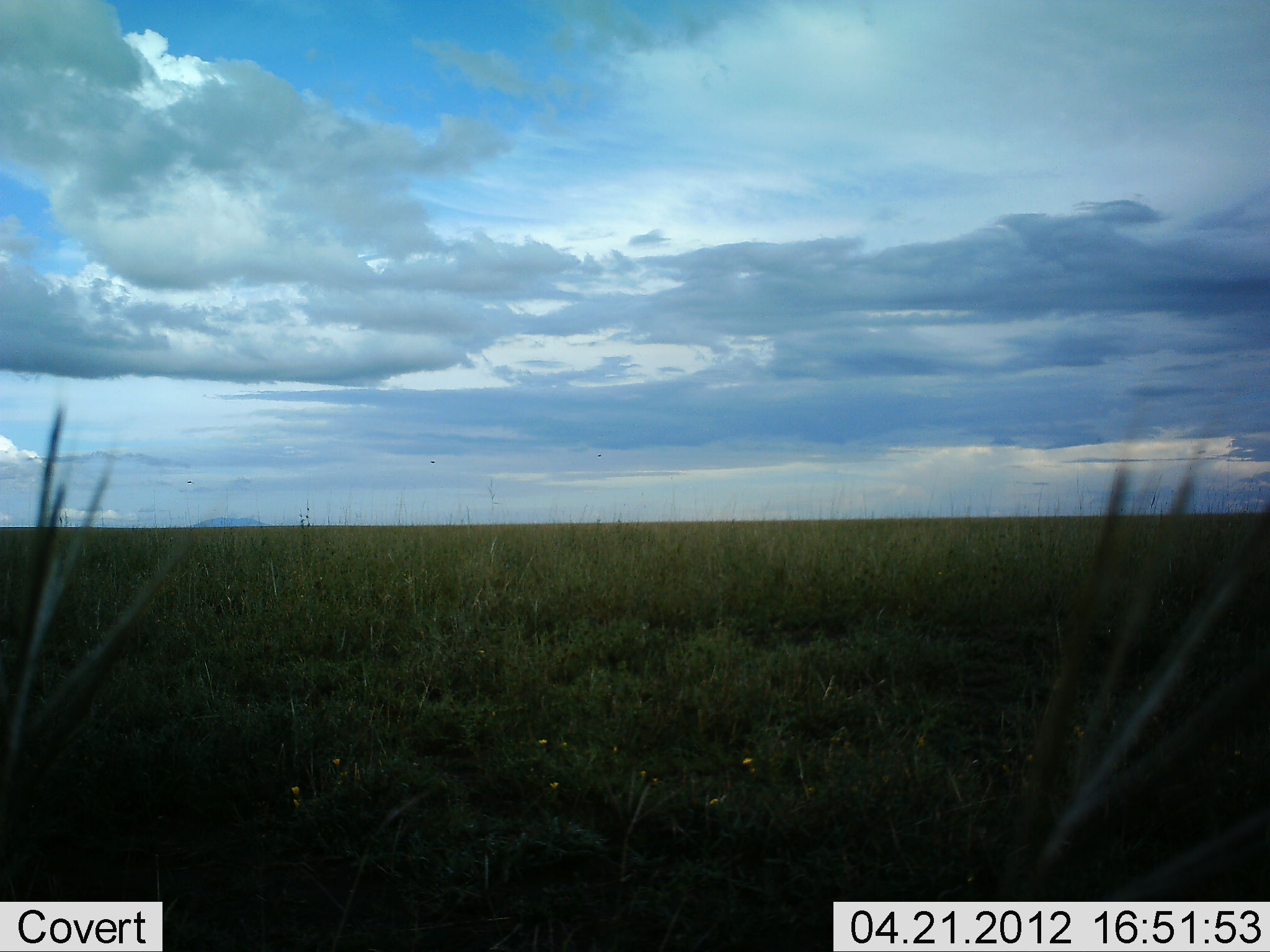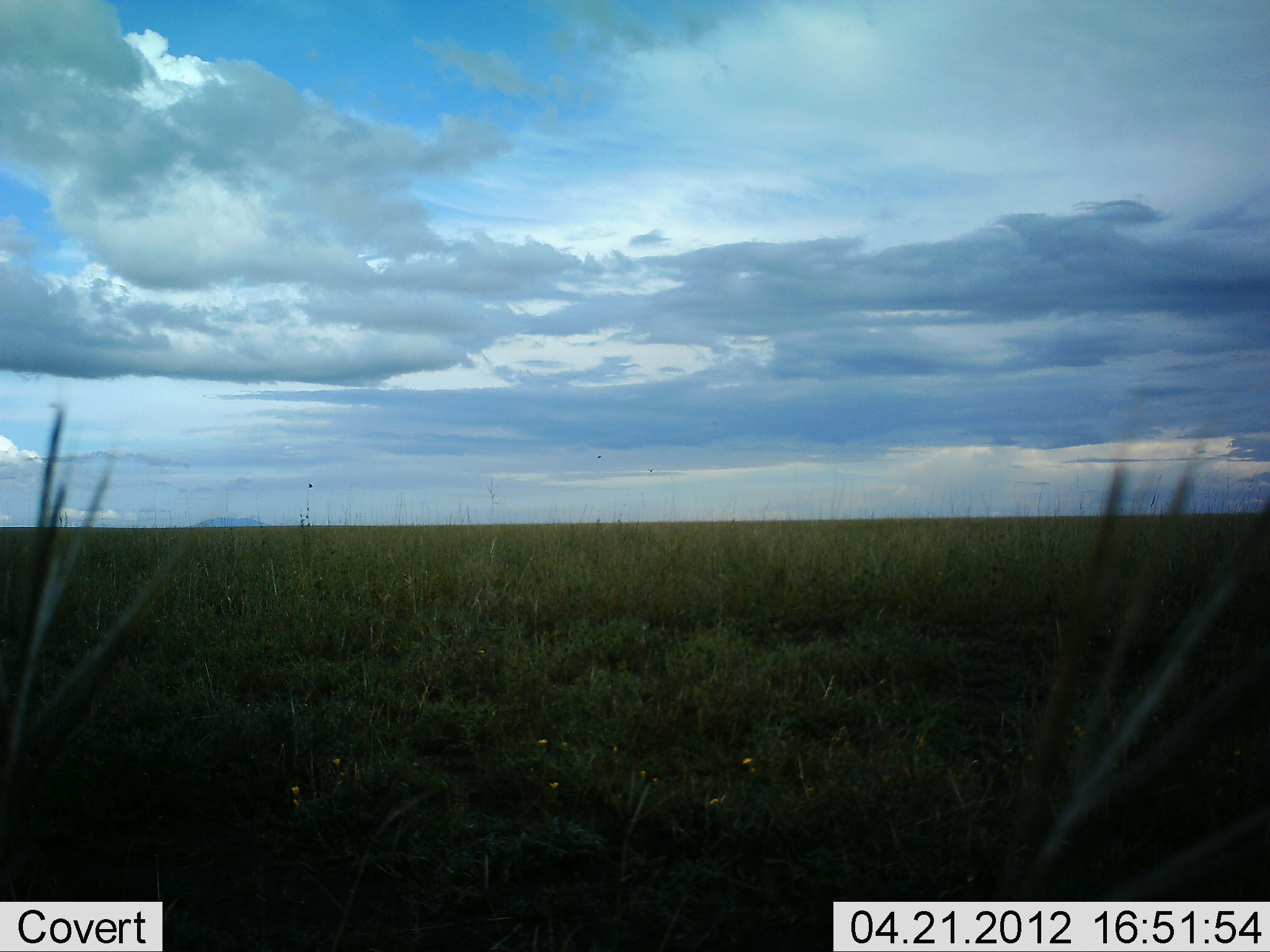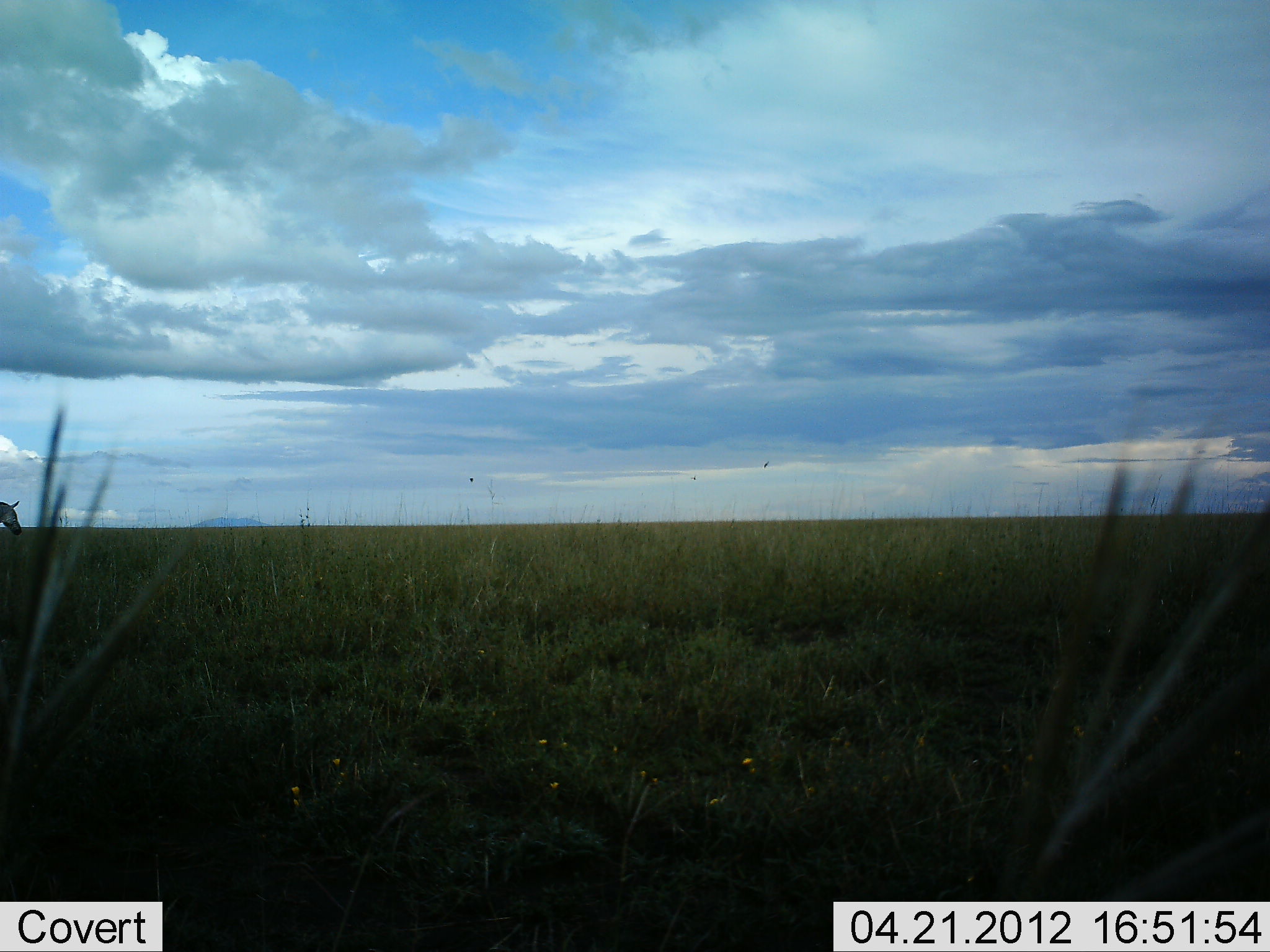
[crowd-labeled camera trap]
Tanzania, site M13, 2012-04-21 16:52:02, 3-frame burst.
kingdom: Animalia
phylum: Chordata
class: Mammalia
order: Perissodactyla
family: Equidae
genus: Equus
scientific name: Equus quagga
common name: plains zebra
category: zebra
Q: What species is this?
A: Zebra (plains zebra) (Equus quagga).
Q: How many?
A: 1.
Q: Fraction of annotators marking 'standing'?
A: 0%.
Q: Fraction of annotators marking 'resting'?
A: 0%.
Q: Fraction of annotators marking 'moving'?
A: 90%.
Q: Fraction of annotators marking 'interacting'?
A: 0%.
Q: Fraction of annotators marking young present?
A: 0%.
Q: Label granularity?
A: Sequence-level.